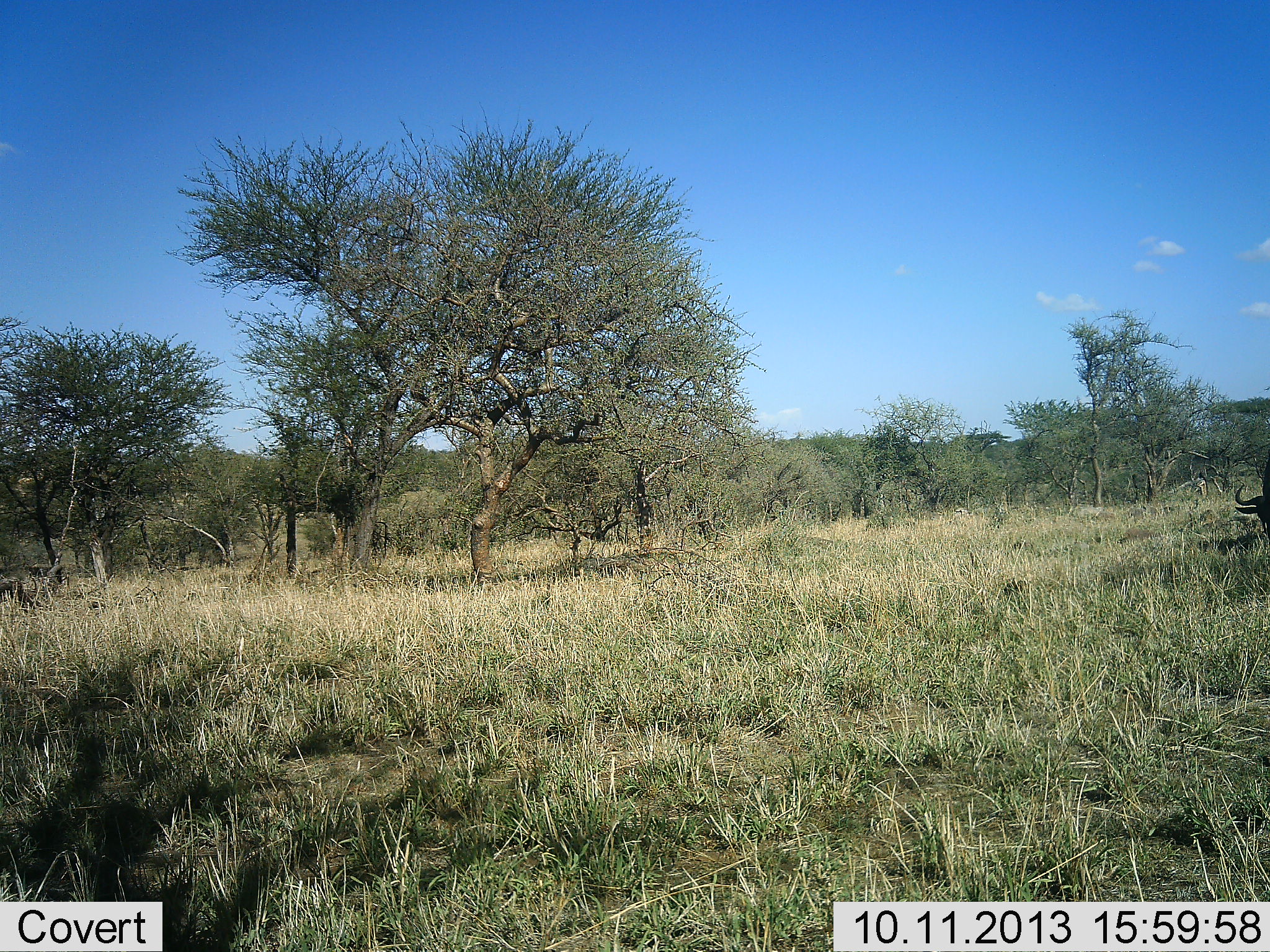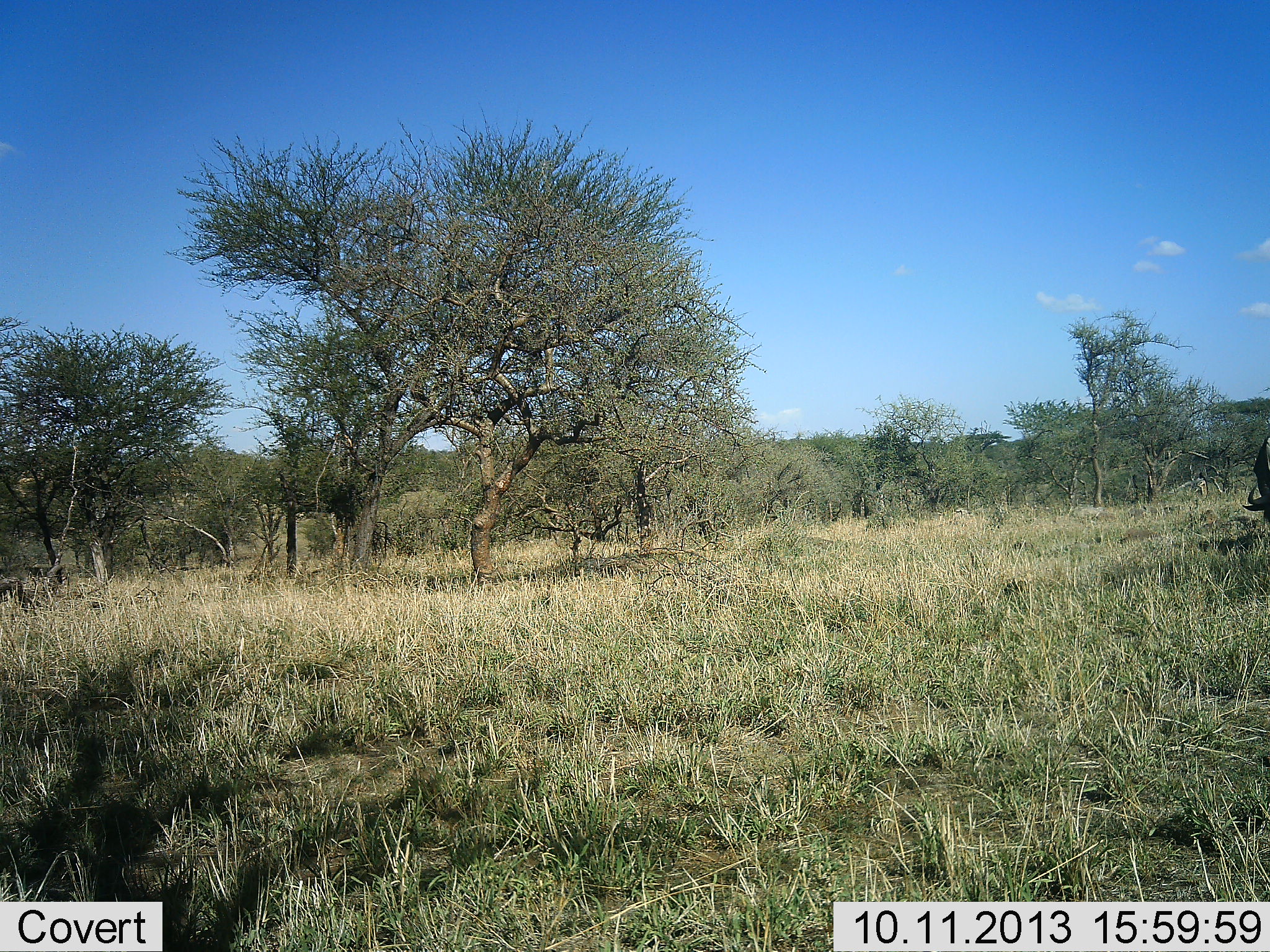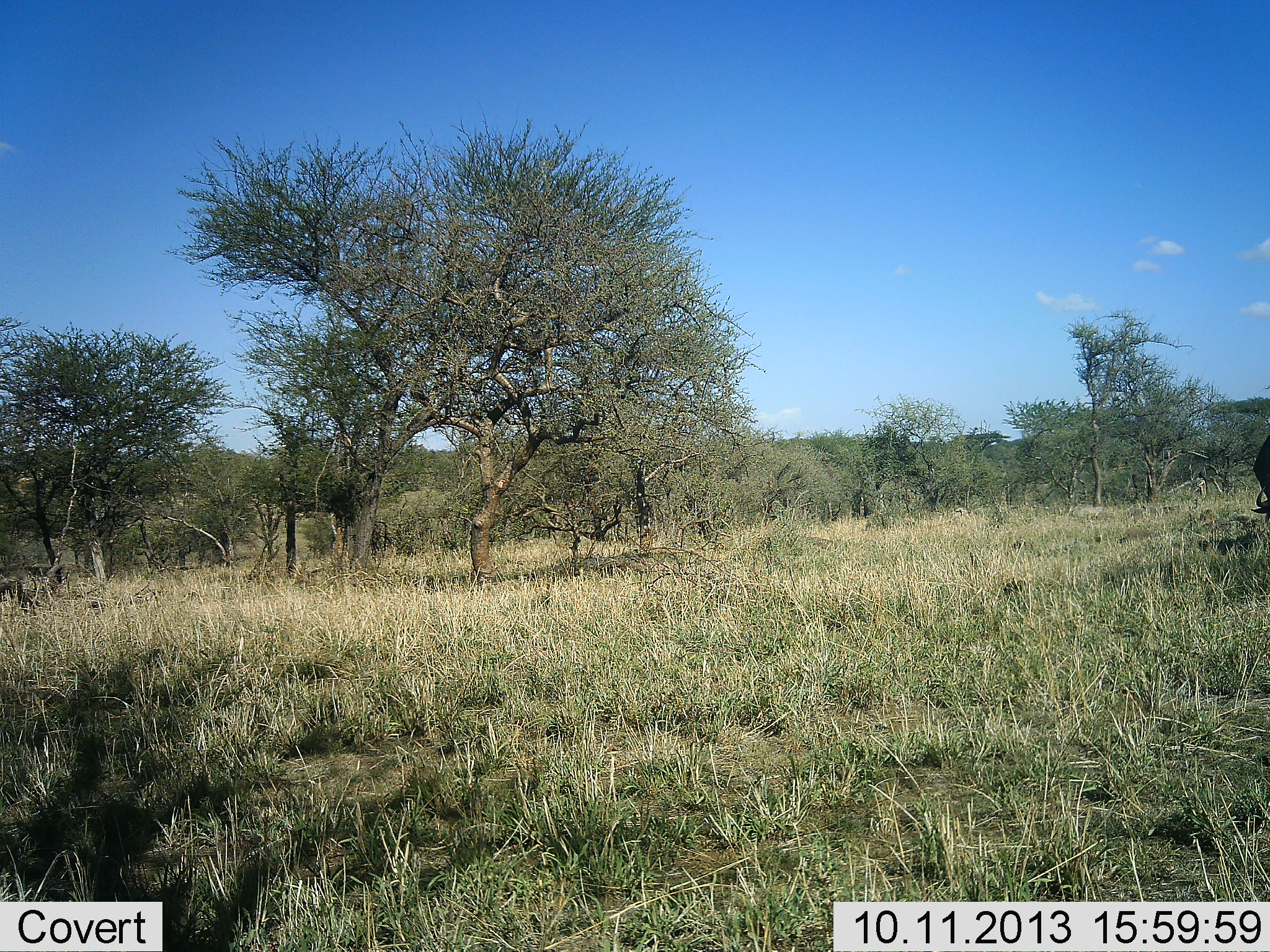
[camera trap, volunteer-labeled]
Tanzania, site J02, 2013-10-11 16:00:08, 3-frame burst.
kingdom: Animalia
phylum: Chordata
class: Mammalia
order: Artiodactyla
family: Bovidae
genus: Connochaetes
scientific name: Connochaetes taurinus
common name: blue wildebeest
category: wildebeest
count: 1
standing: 28%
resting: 0%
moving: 22%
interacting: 0%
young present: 0%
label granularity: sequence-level